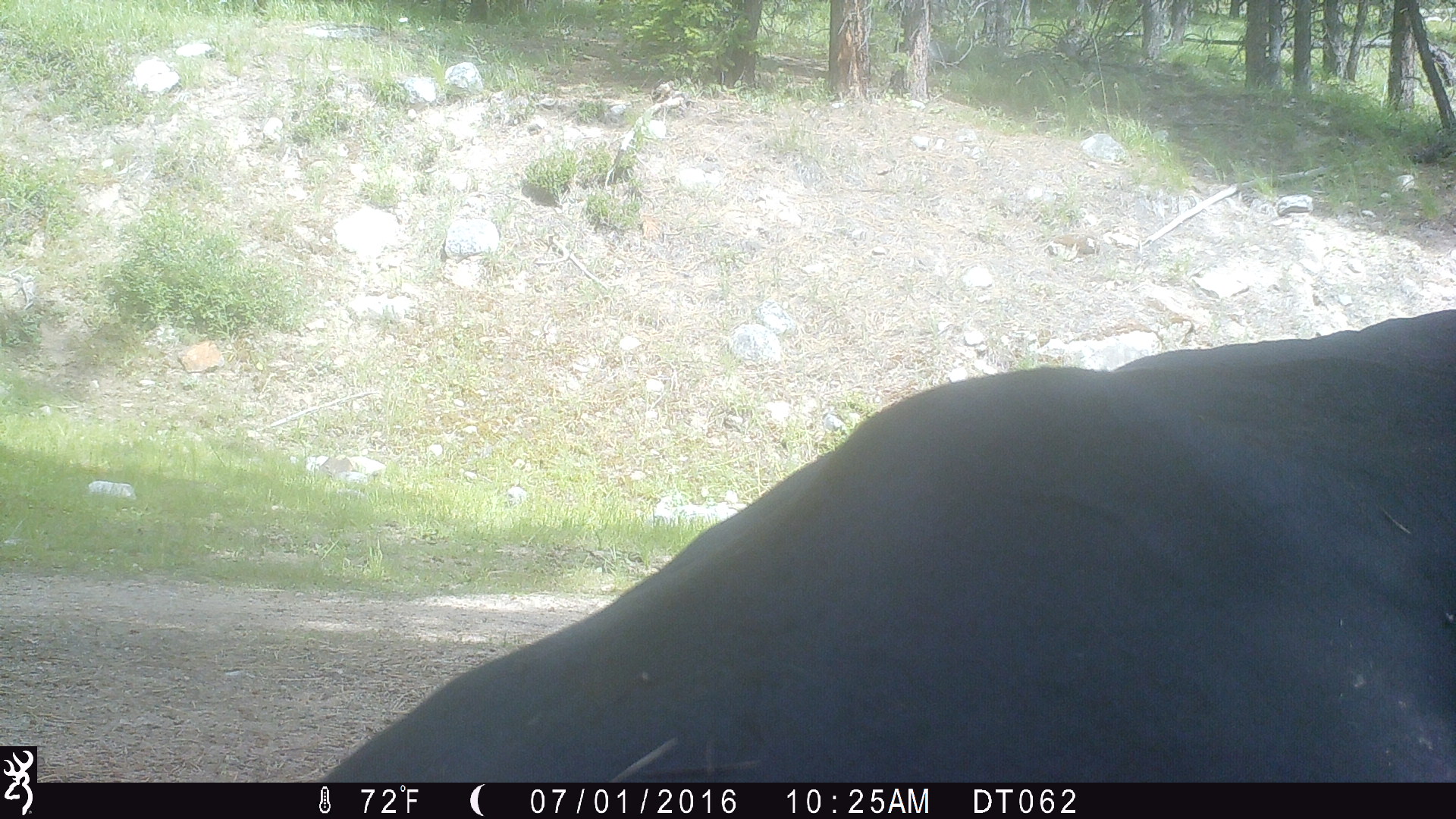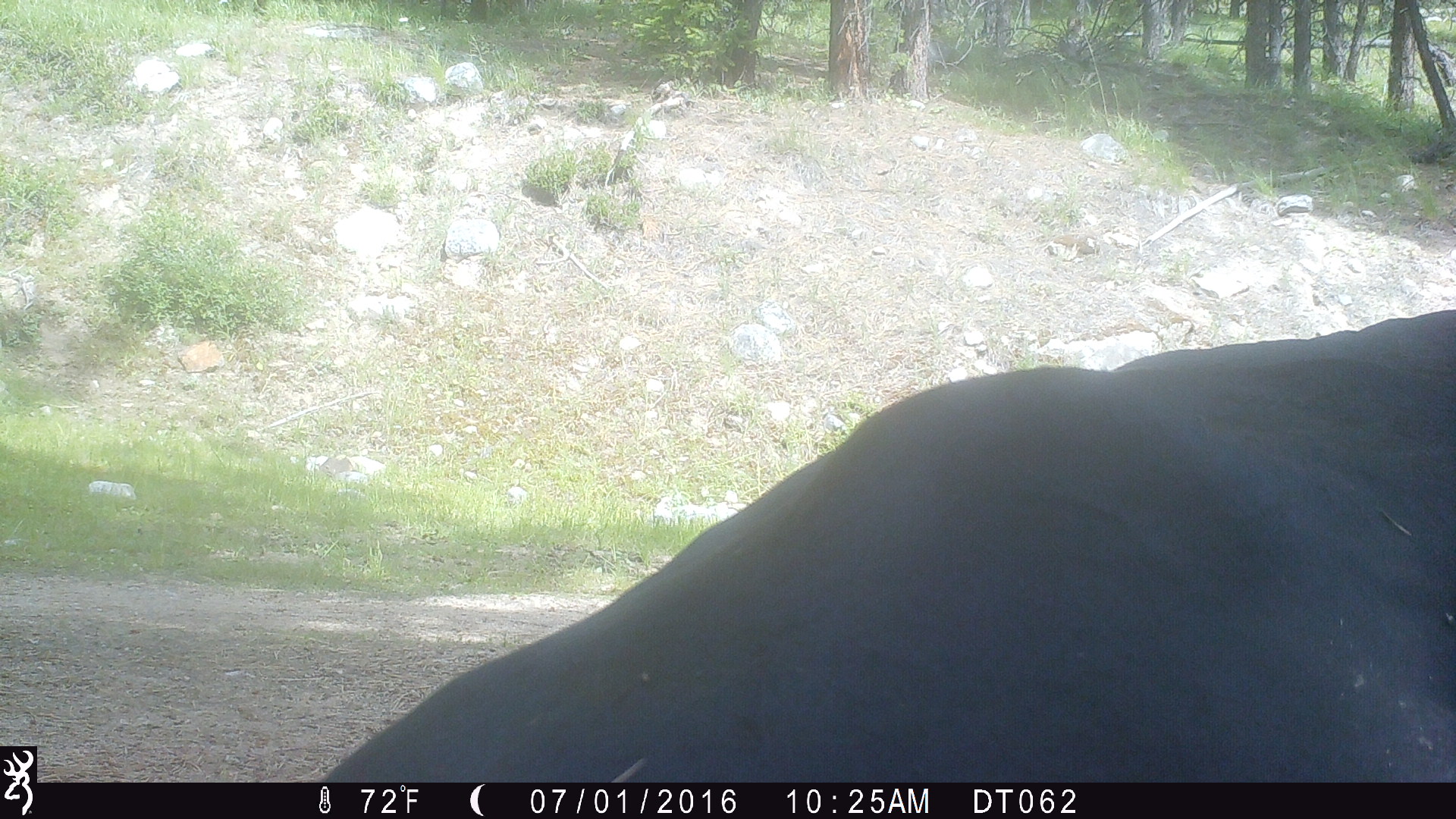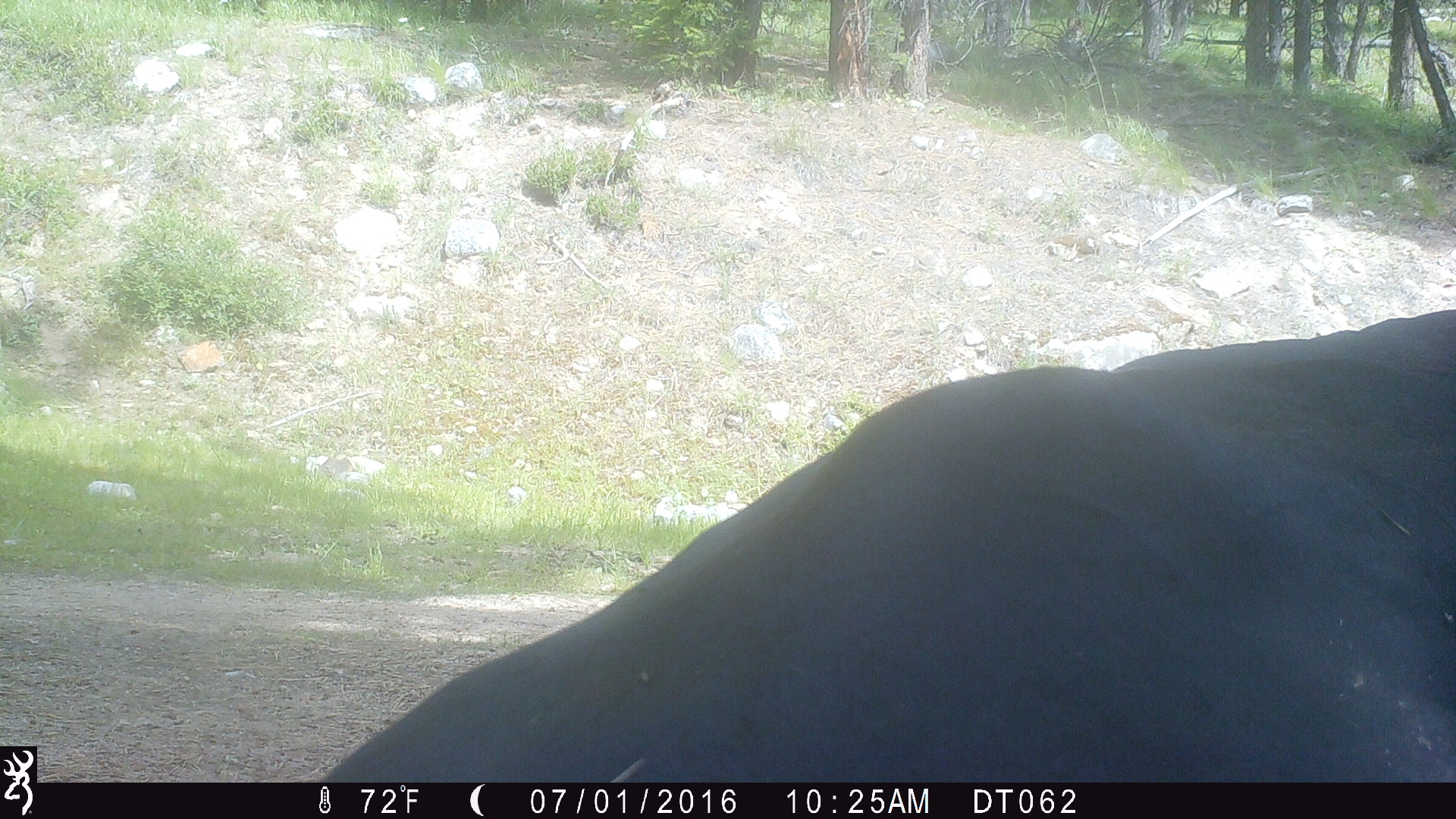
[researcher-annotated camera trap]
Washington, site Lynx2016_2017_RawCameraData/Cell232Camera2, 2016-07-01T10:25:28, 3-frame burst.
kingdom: Animalia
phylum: Chordata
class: Mammalia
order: Artiodactyla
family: Bovidae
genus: Bos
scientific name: Bos taurus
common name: domestic cattle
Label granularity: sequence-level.